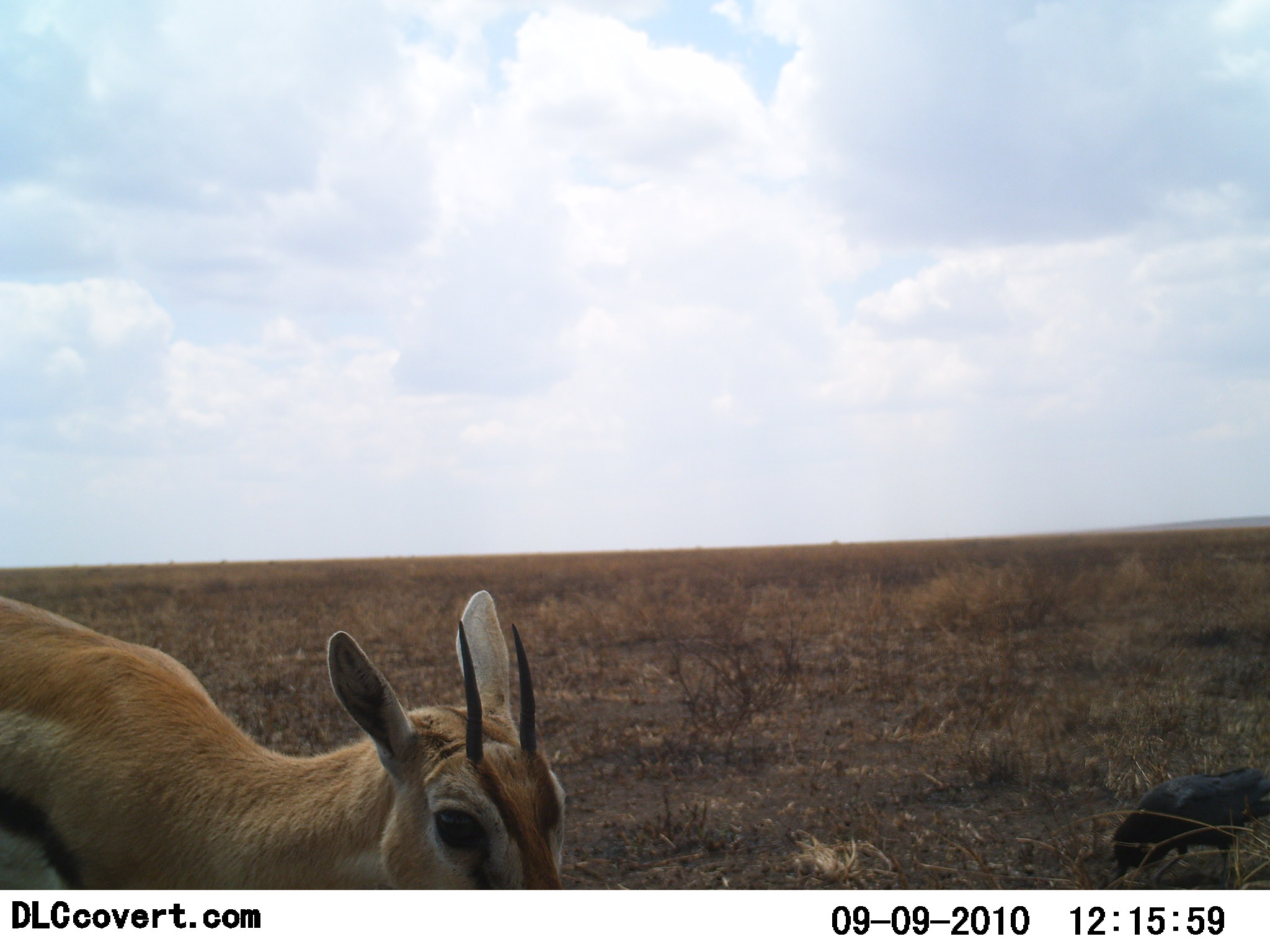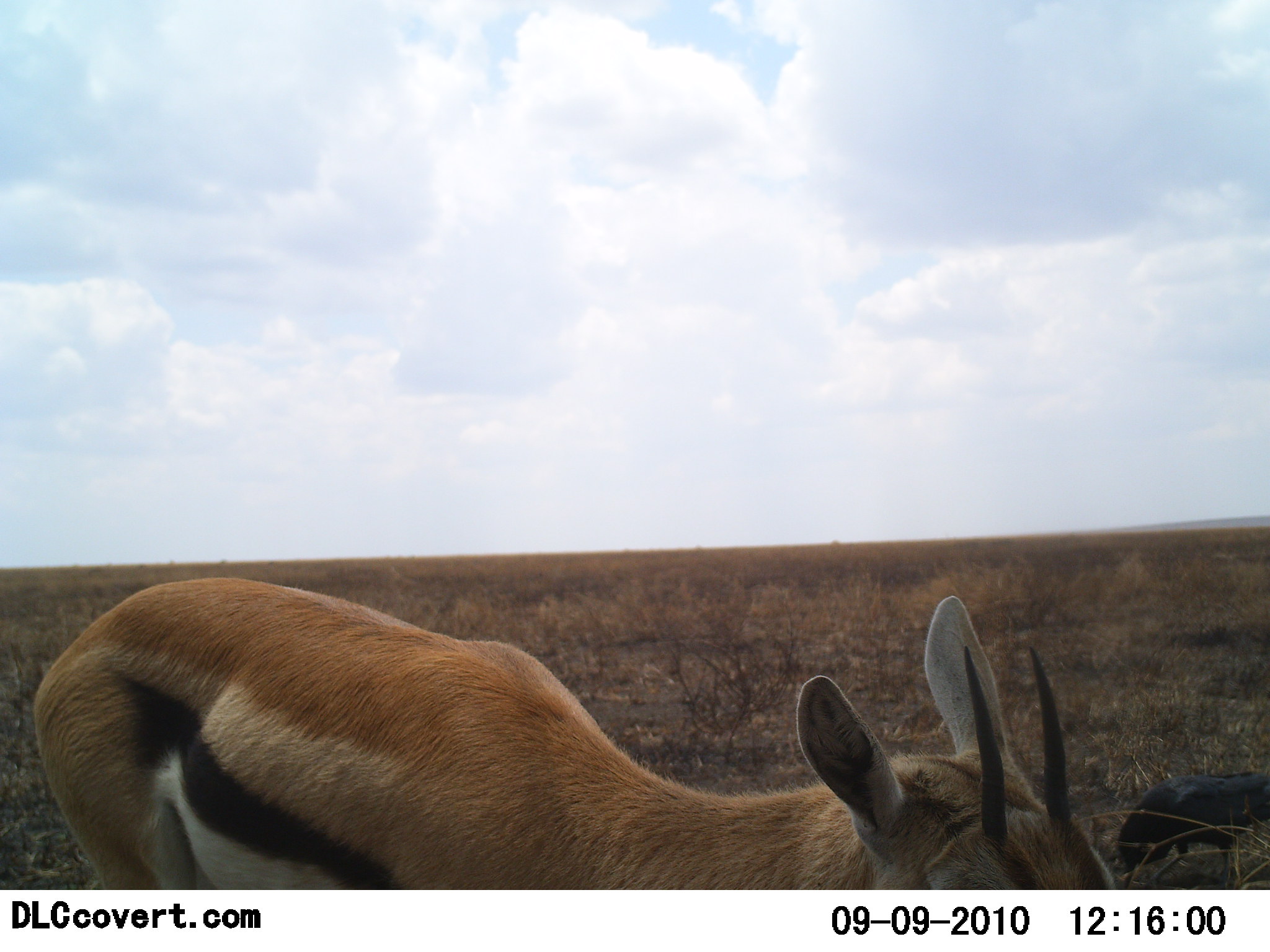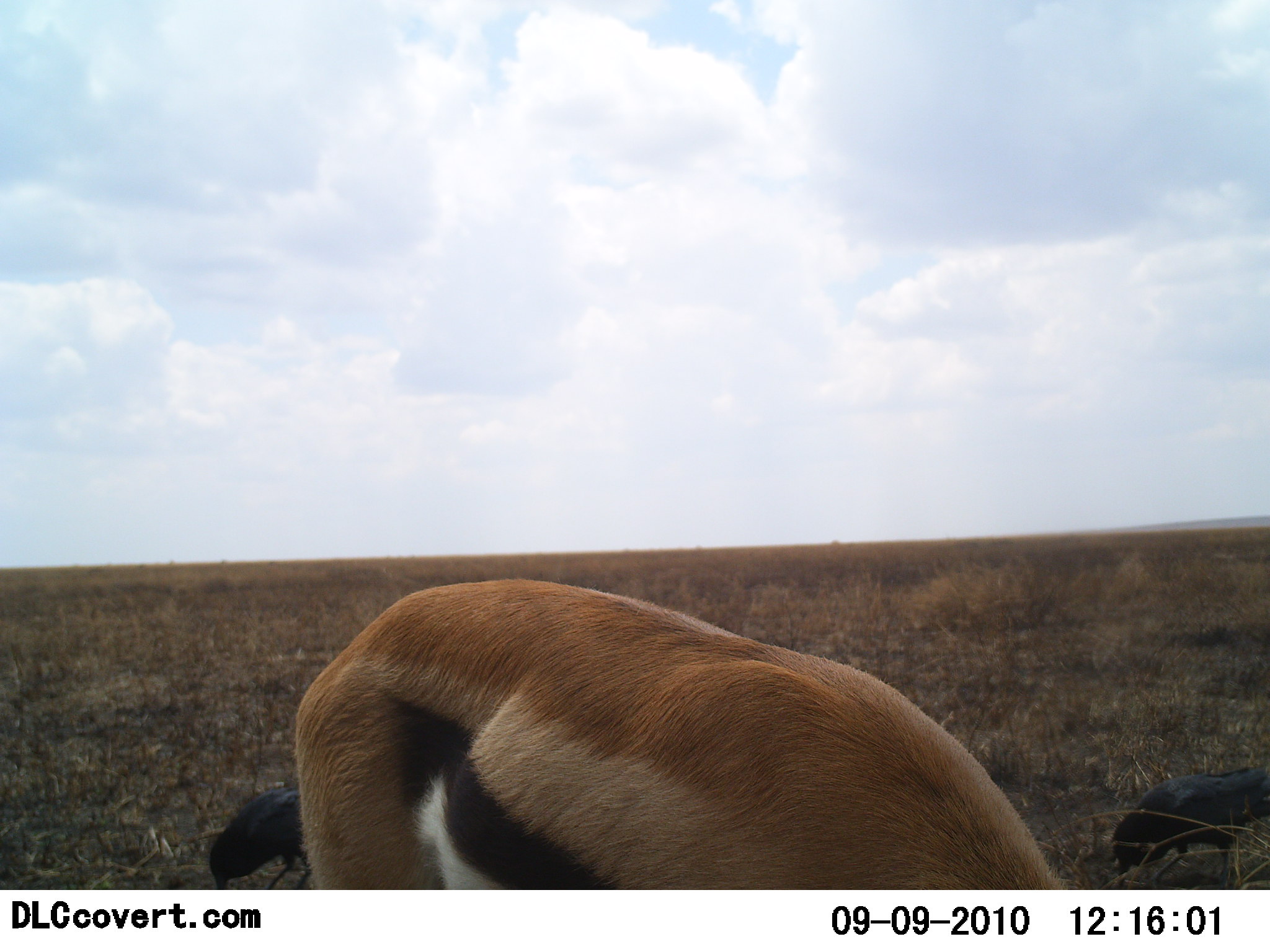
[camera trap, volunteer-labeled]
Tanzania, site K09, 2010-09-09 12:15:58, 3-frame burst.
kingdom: Animalia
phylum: Chordata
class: Mammalia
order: Artiodactyla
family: Bovidae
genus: Eudorcas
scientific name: Eudorcas thomsonii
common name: thomson's gazelle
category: gazellethomsons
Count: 1.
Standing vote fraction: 14%.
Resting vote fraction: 0%.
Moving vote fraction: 82%.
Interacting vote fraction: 0%.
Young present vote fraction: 0%.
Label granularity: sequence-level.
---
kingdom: Animalia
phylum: Chordata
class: Aves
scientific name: Aves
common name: bird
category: otherbird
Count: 1.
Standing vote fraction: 33%.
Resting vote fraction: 0%.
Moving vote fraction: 0%.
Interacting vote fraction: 0%.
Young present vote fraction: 0%.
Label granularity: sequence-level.